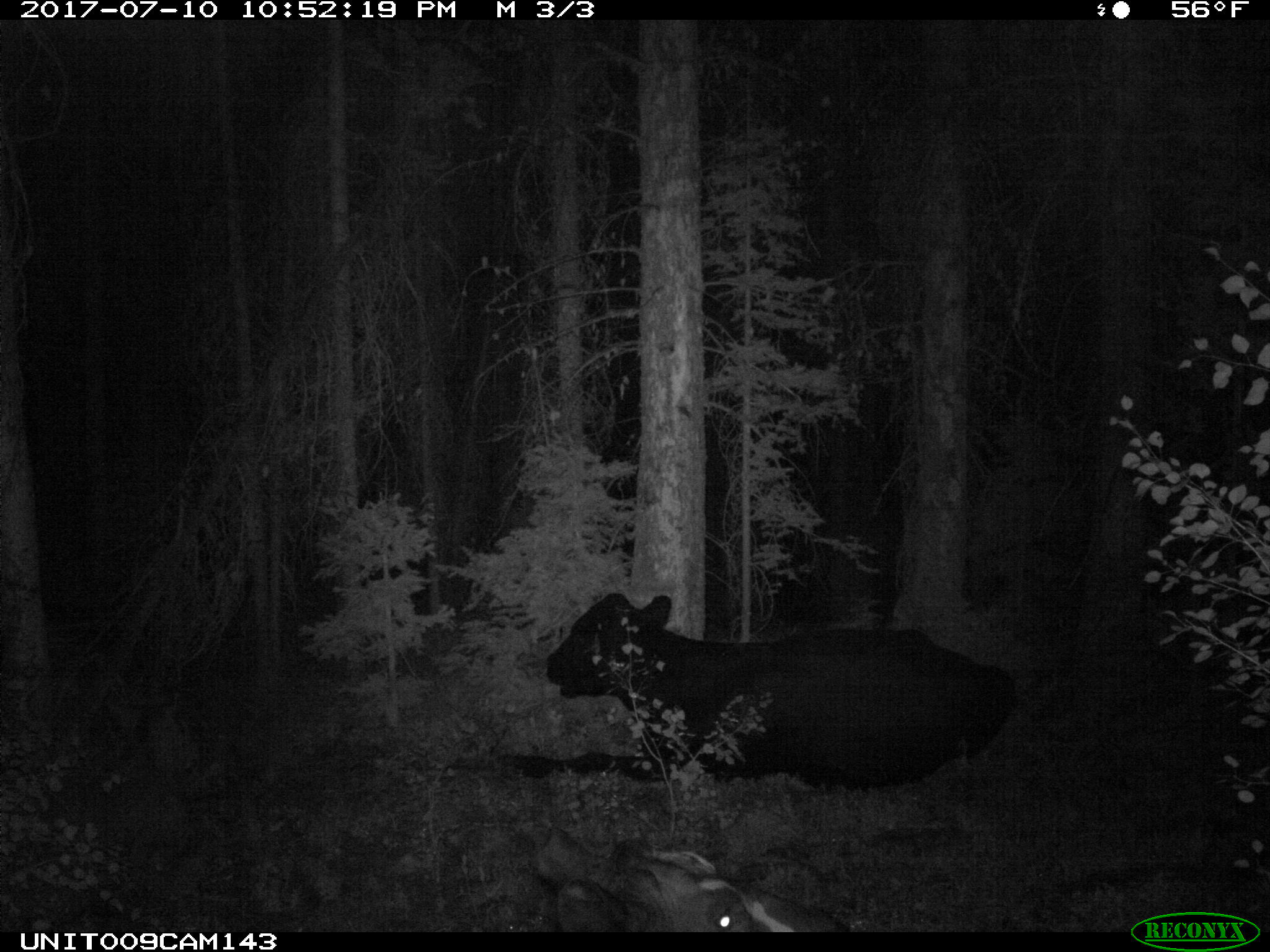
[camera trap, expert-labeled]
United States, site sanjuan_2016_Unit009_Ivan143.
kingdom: Animalia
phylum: Chordata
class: Mammalia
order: Artiodactyla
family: Bovidae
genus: Bos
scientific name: Bos taurus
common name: domestic cow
Bos taurus (domestic cow).